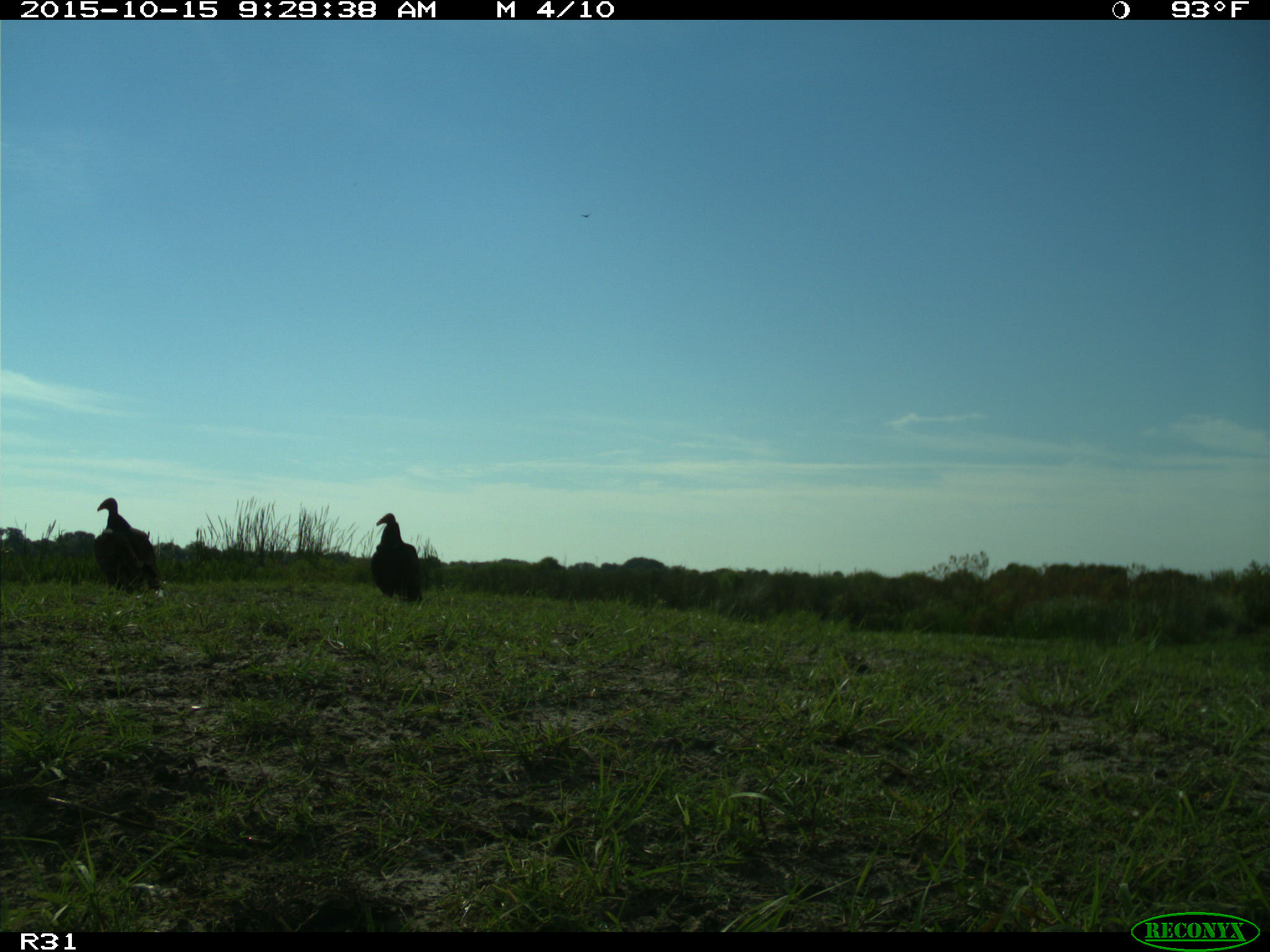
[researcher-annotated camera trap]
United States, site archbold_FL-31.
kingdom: Animalia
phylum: Chordata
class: Aves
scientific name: Aves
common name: birds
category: unidentified bird